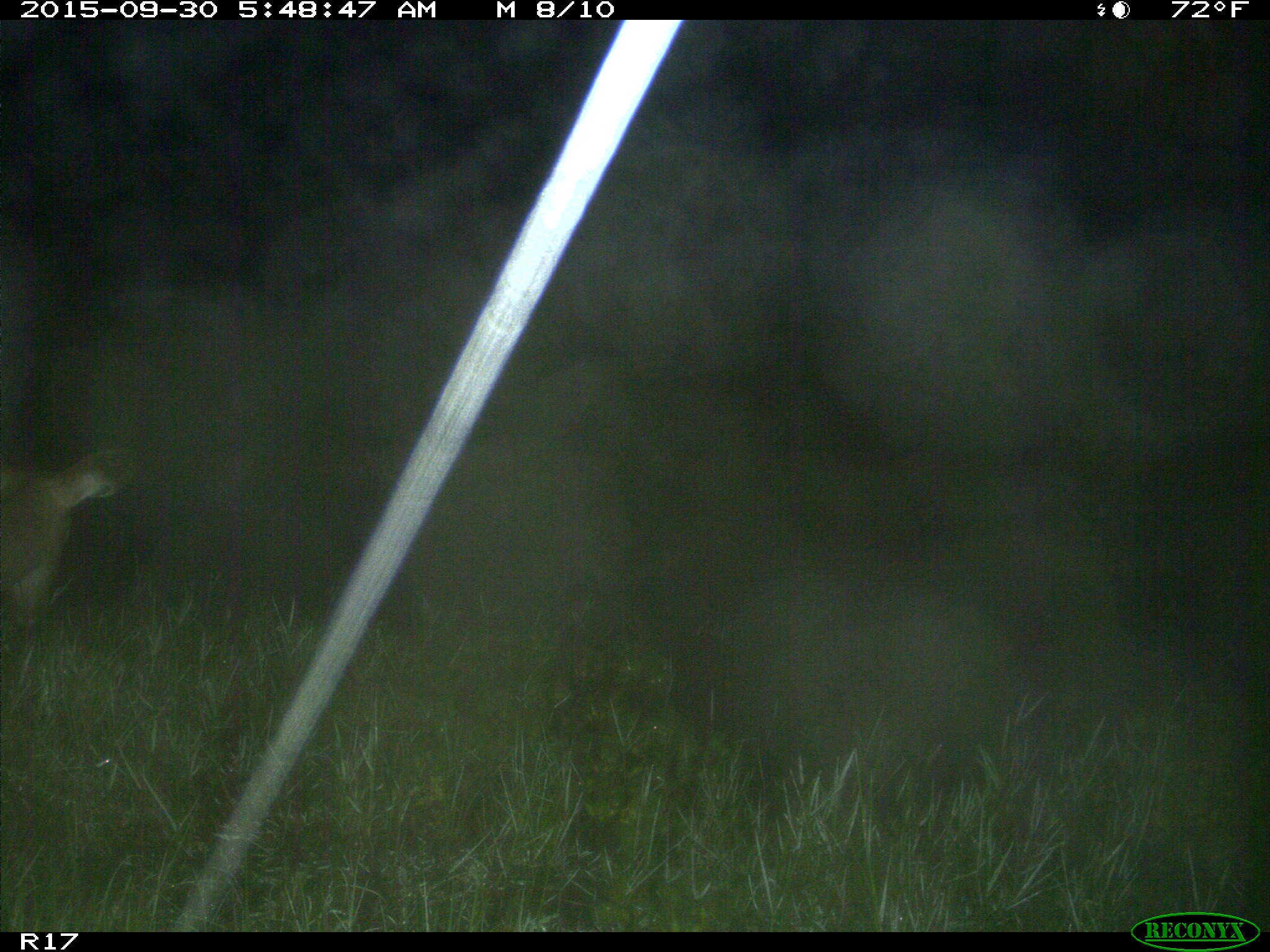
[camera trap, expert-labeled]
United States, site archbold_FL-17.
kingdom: Animalia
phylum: Chordata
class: Mammalia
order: Artiodactyla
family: Cervidae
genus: Odocoileus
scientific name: Odocoileus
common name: deer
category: unidentified deer